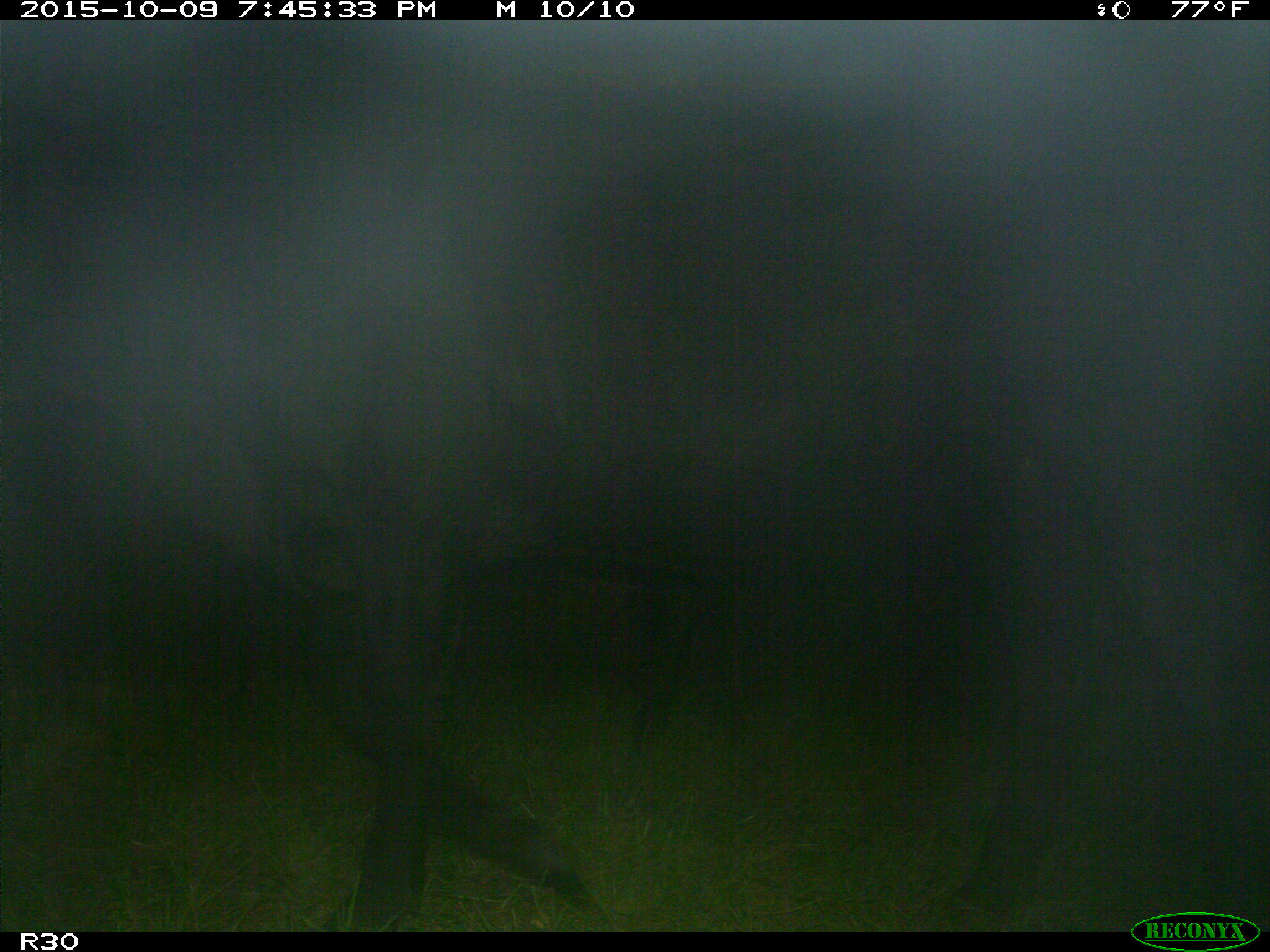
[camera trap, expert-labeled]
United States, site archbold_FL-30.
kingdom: Animalia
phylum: Chordata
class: Mammalia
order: Artiodactyla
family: Bovidae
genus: Bos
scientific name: Bos taurus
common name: domestic cow